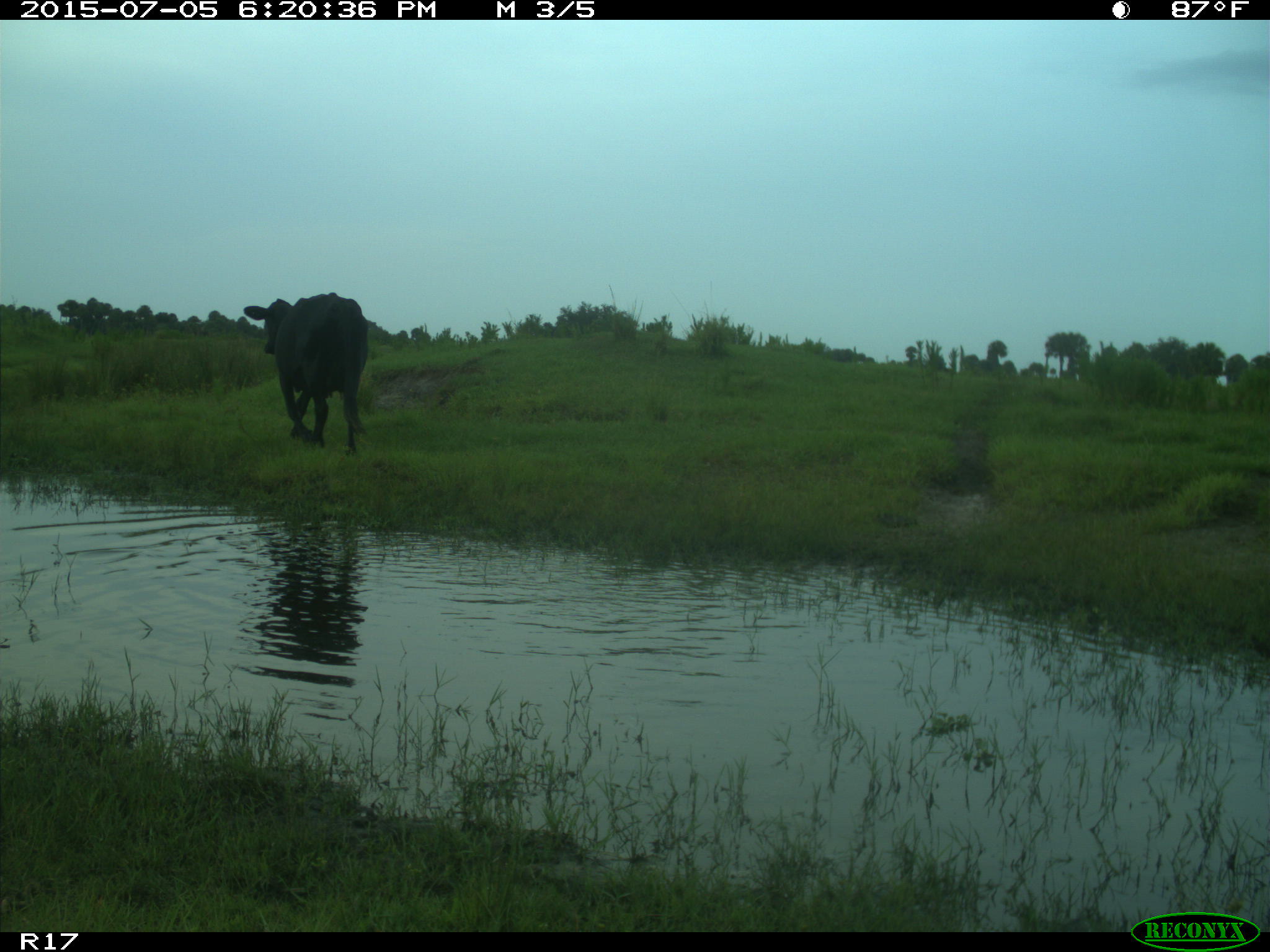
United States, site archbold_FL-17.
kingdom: Animalia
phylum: Chordata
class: Mammalia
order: Artiodactyla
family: Bovidae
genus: Bos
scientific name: Bos taurus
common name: domestic cow